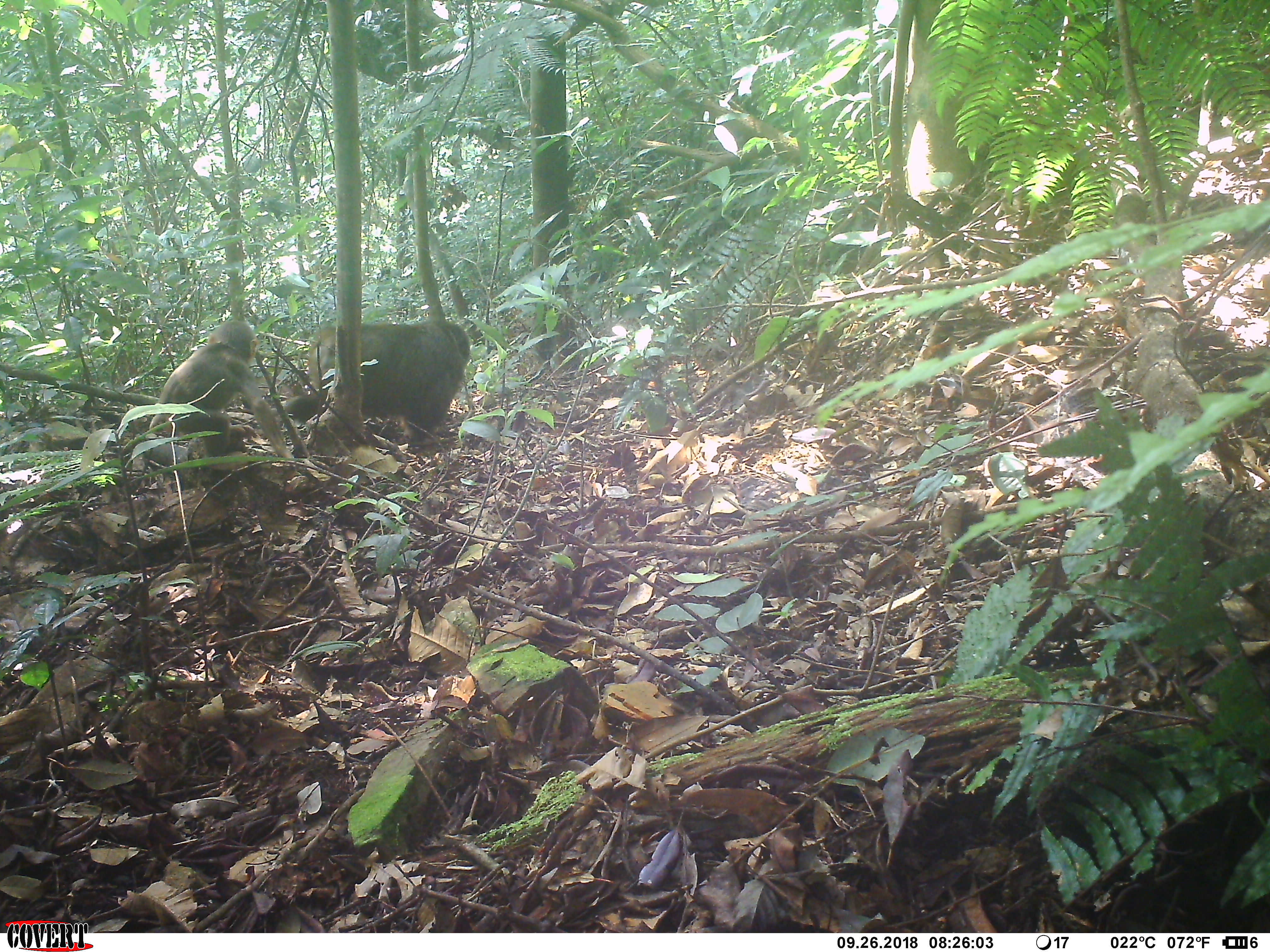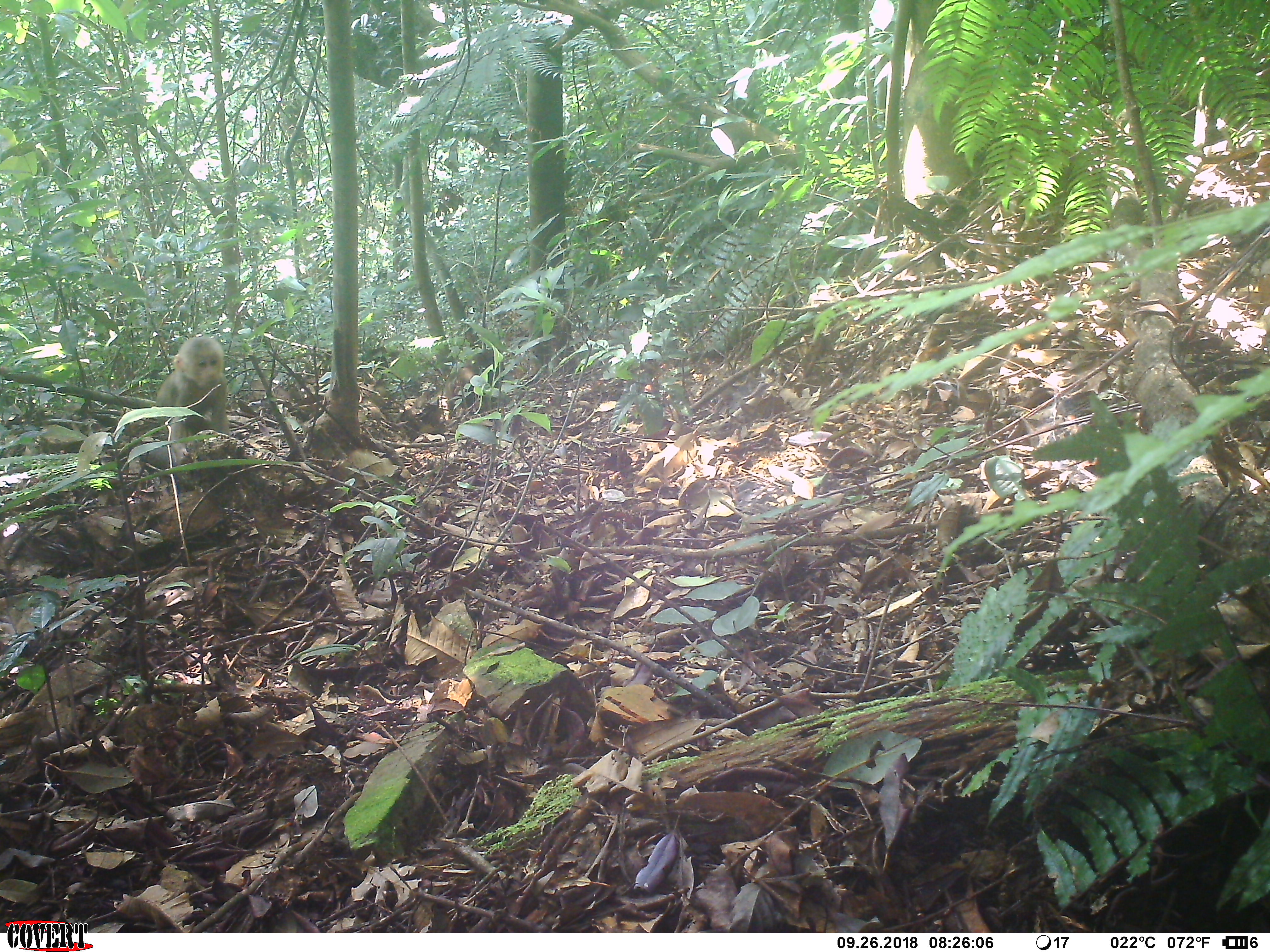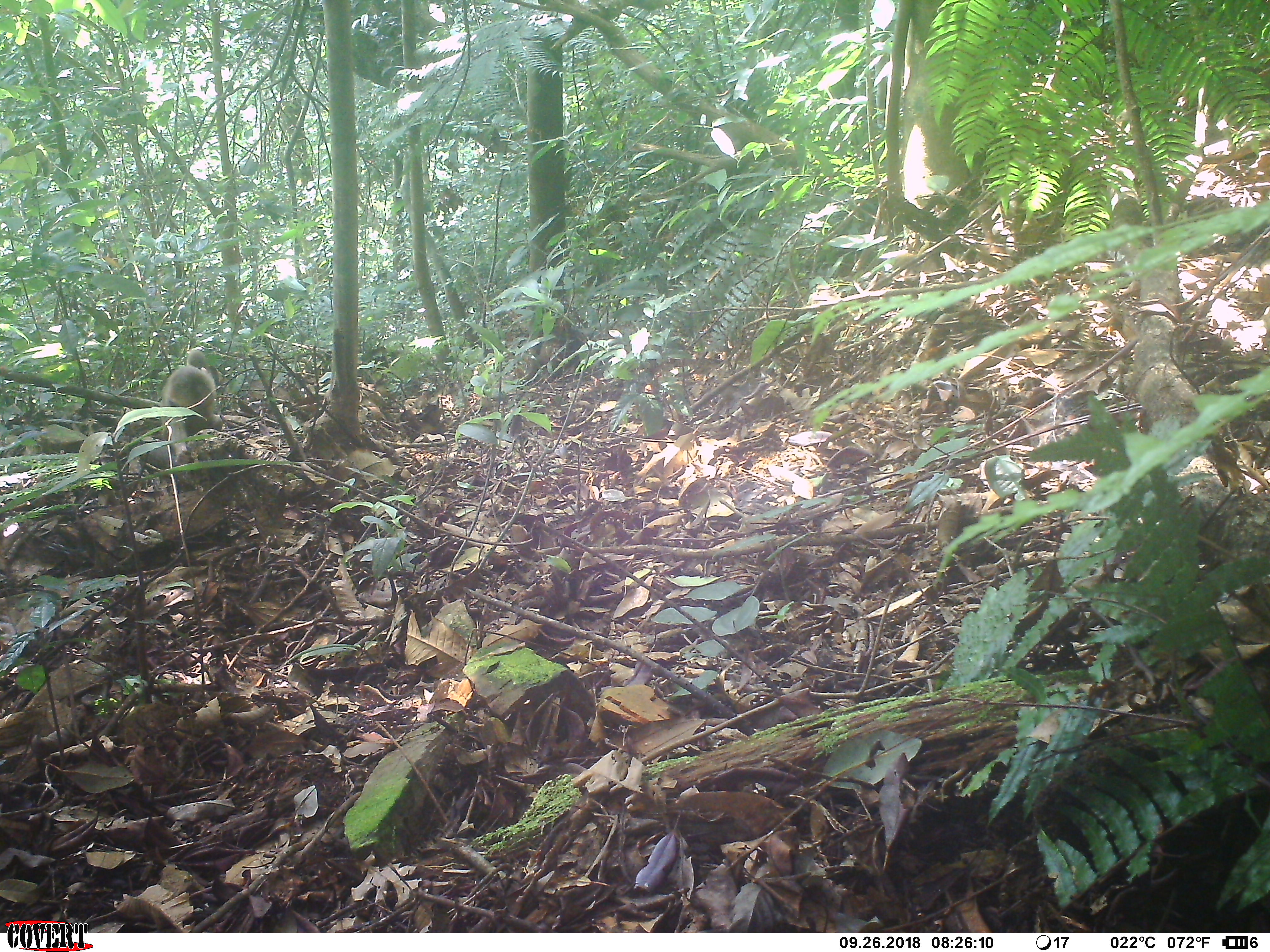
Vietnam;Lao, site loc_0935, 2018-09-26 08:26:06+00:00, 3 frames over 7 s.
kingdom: Animalia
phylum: Chordata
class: Mammalia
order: Primates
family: Cercopithecidae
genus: Macaca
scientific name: Macaca arctoides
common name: stump-tailed macaque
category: stump tailed macaque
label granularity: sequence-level